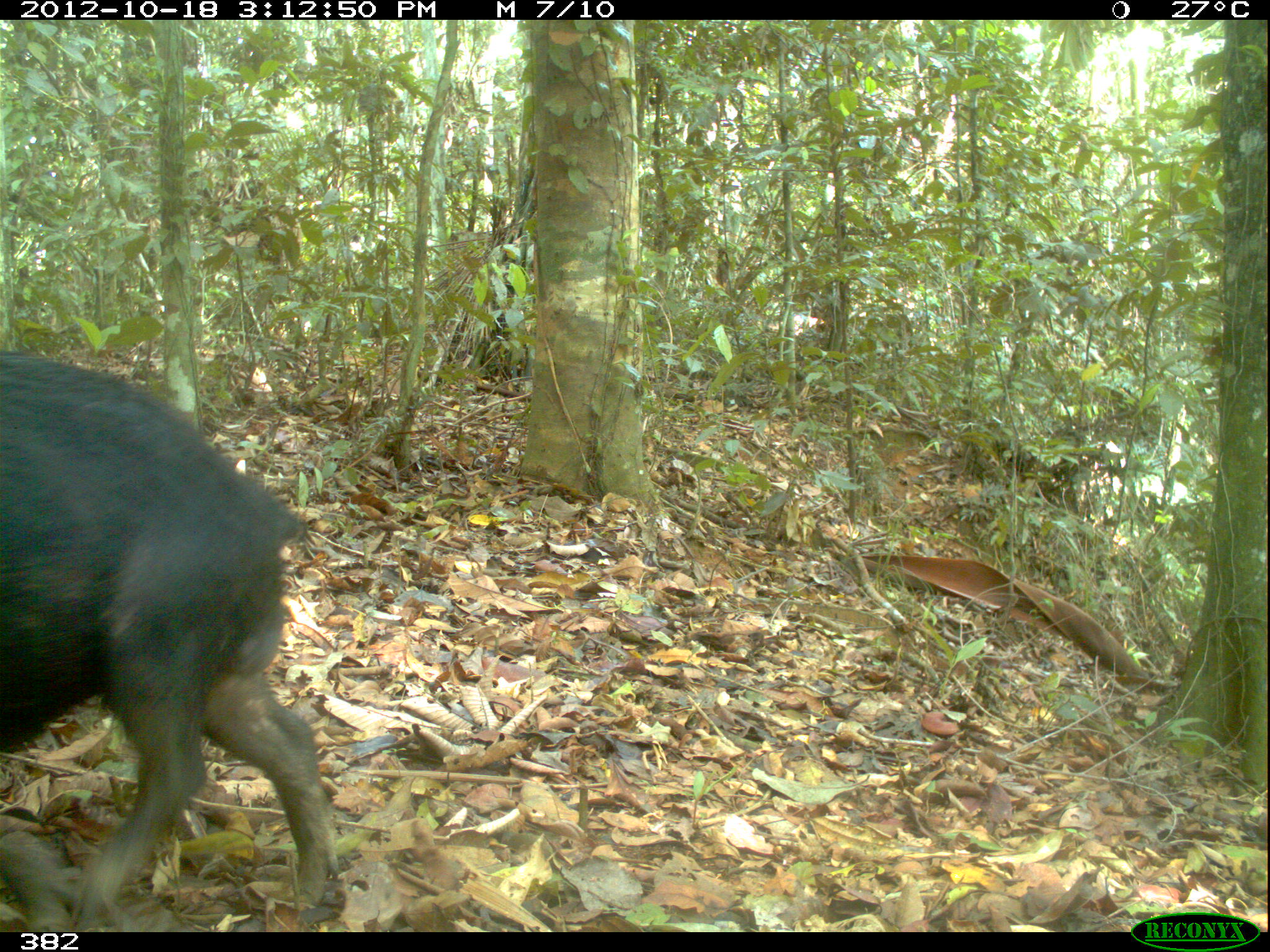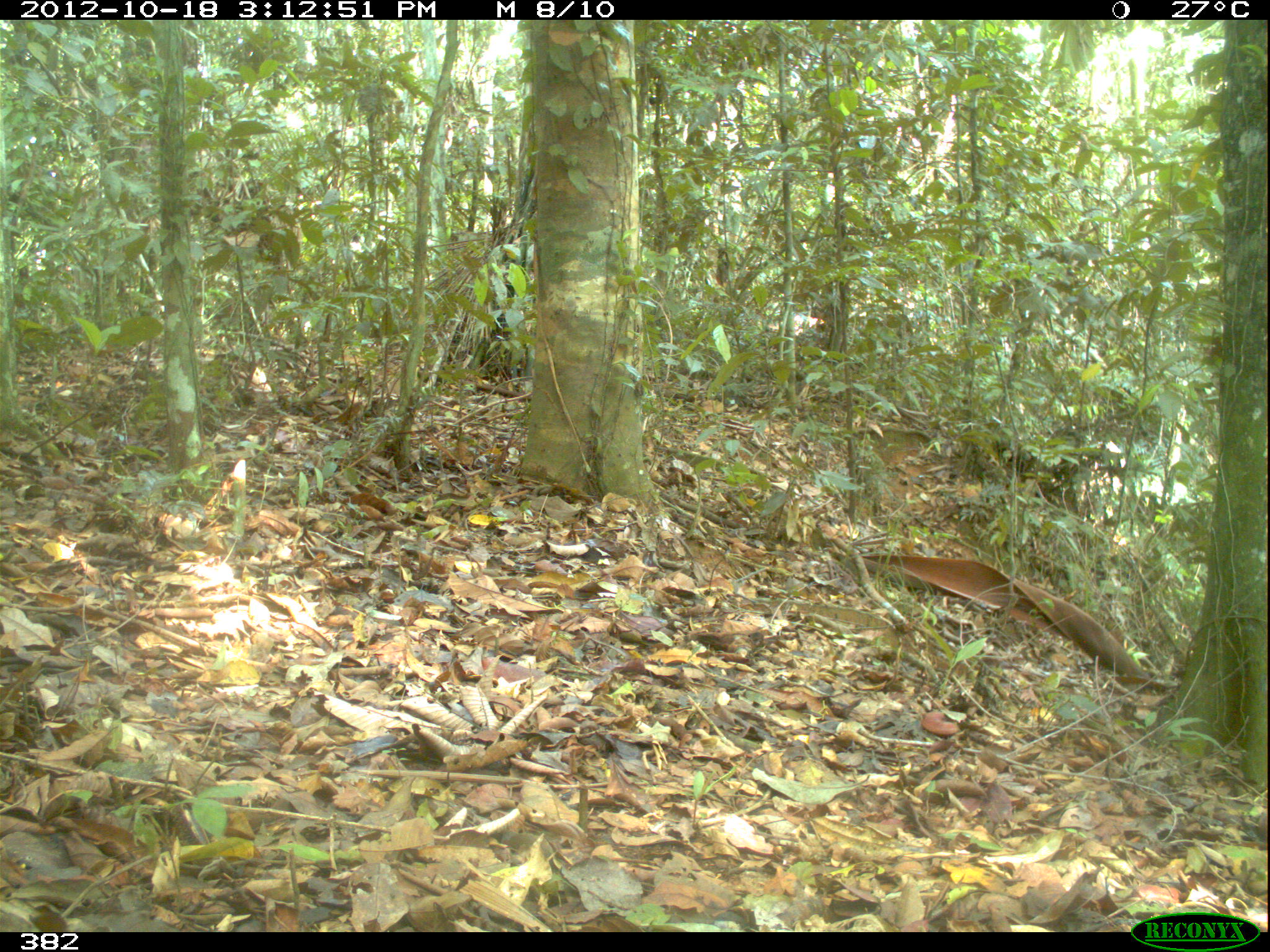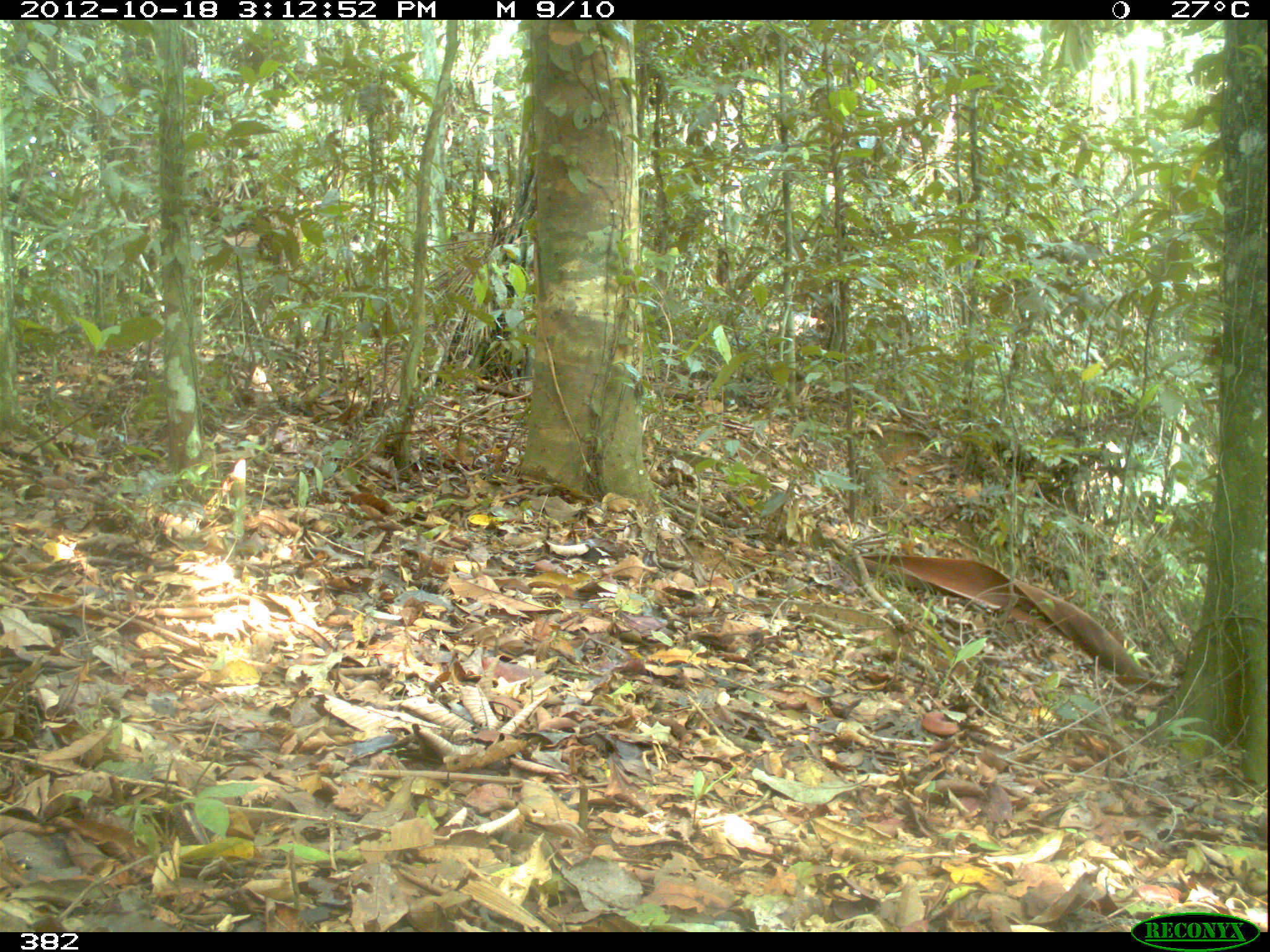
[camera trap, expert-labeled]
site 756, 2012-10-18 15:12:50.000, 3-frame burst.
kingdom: Animalia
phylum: Chordata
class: Mammalia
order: Artiodactyla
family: Tayassuidae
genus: Tayassu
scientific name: Tayassu pecari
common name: white-lipped peccary